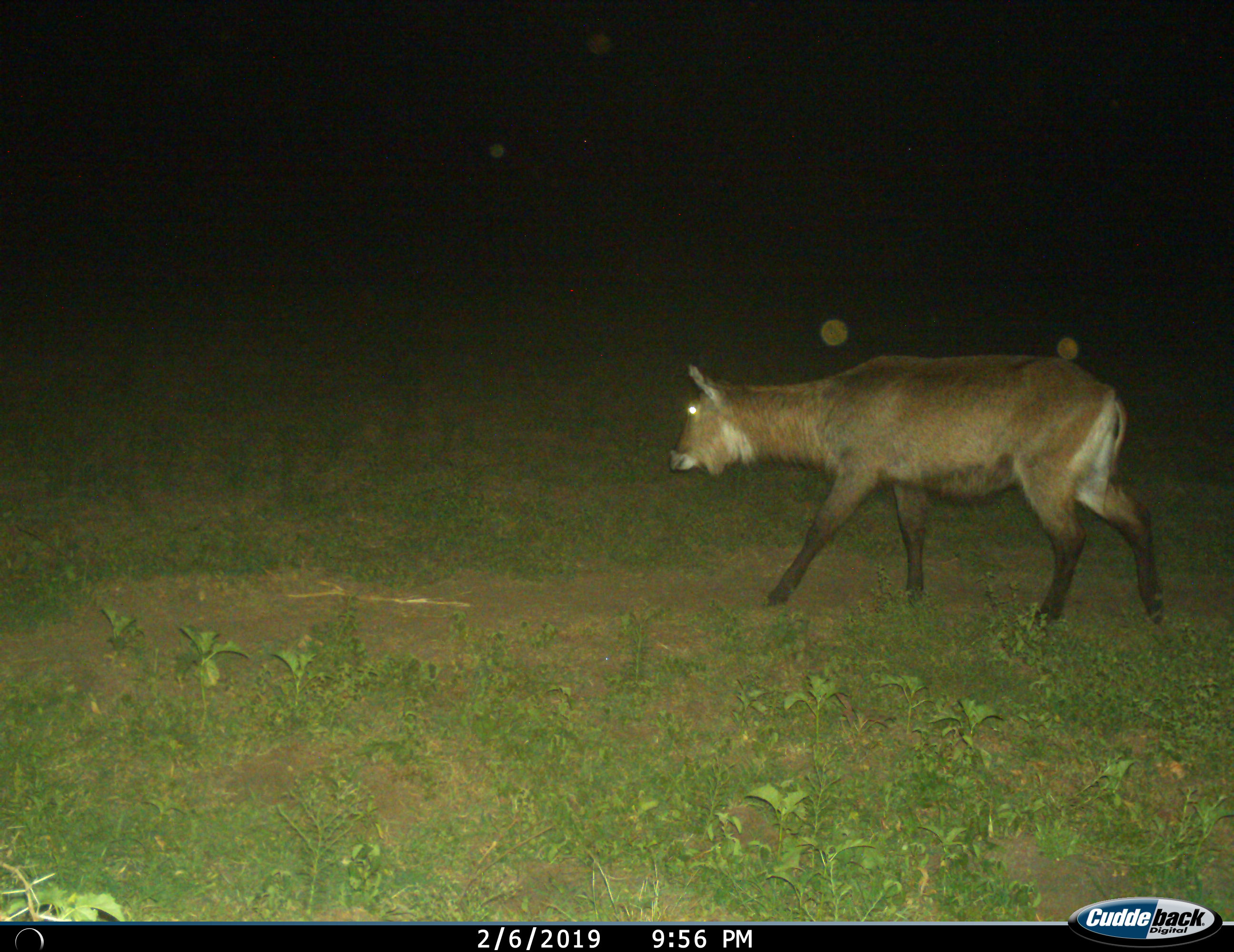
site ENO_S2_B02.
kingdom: Animalia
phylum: Chordata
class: Mammalia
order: Artiodactyla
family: Bovidae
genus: Kobus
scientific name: Kobus ellipsiprymnus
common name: waterbuck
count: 1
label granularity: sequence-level